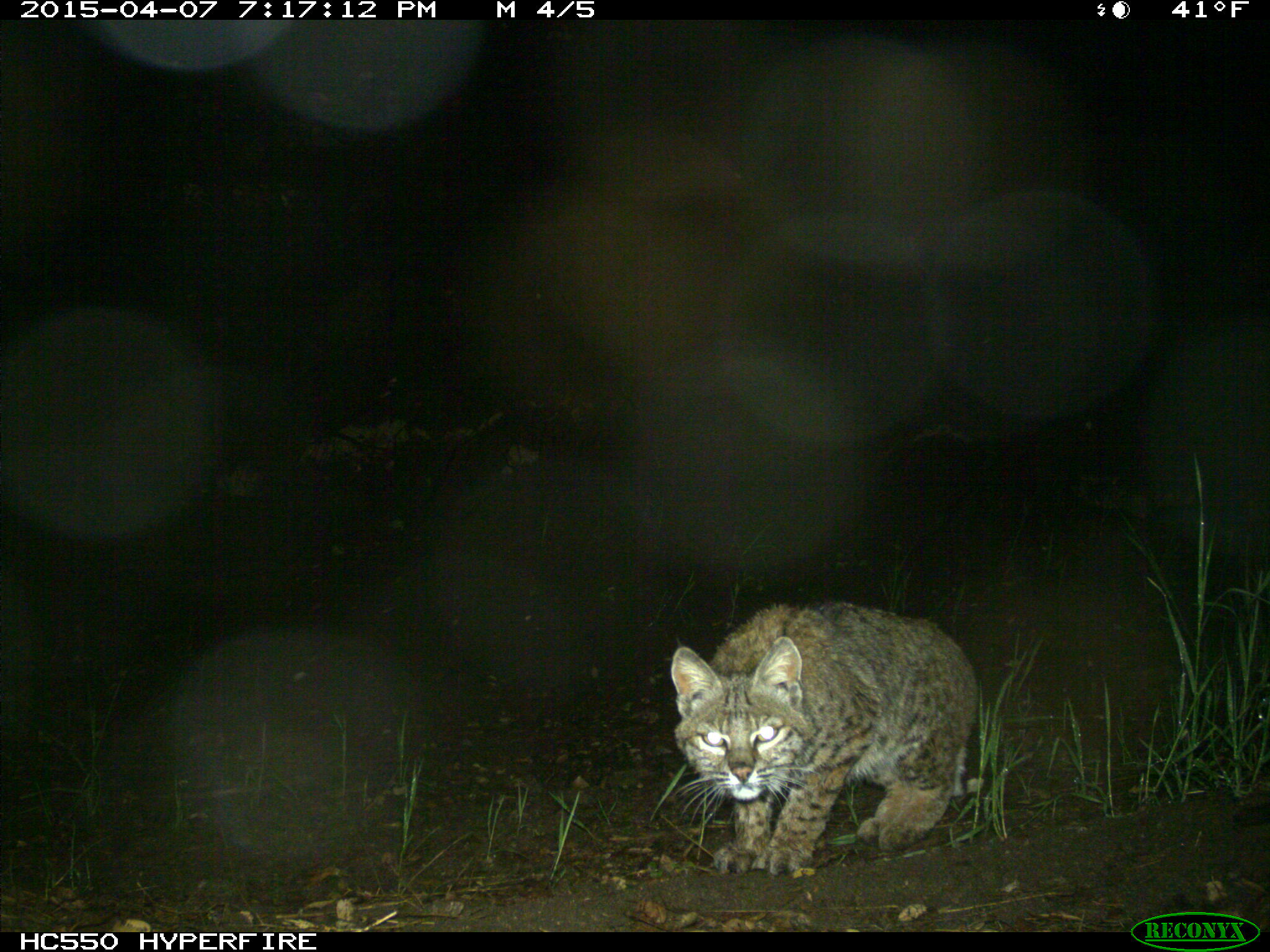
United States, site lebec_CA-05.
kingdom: Animalia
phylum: Chordata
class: Mammalia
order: Carnivora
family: Felidae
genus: Lynx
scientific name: Lynx rufus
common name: bobcat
Lynx rufus (bobcat).